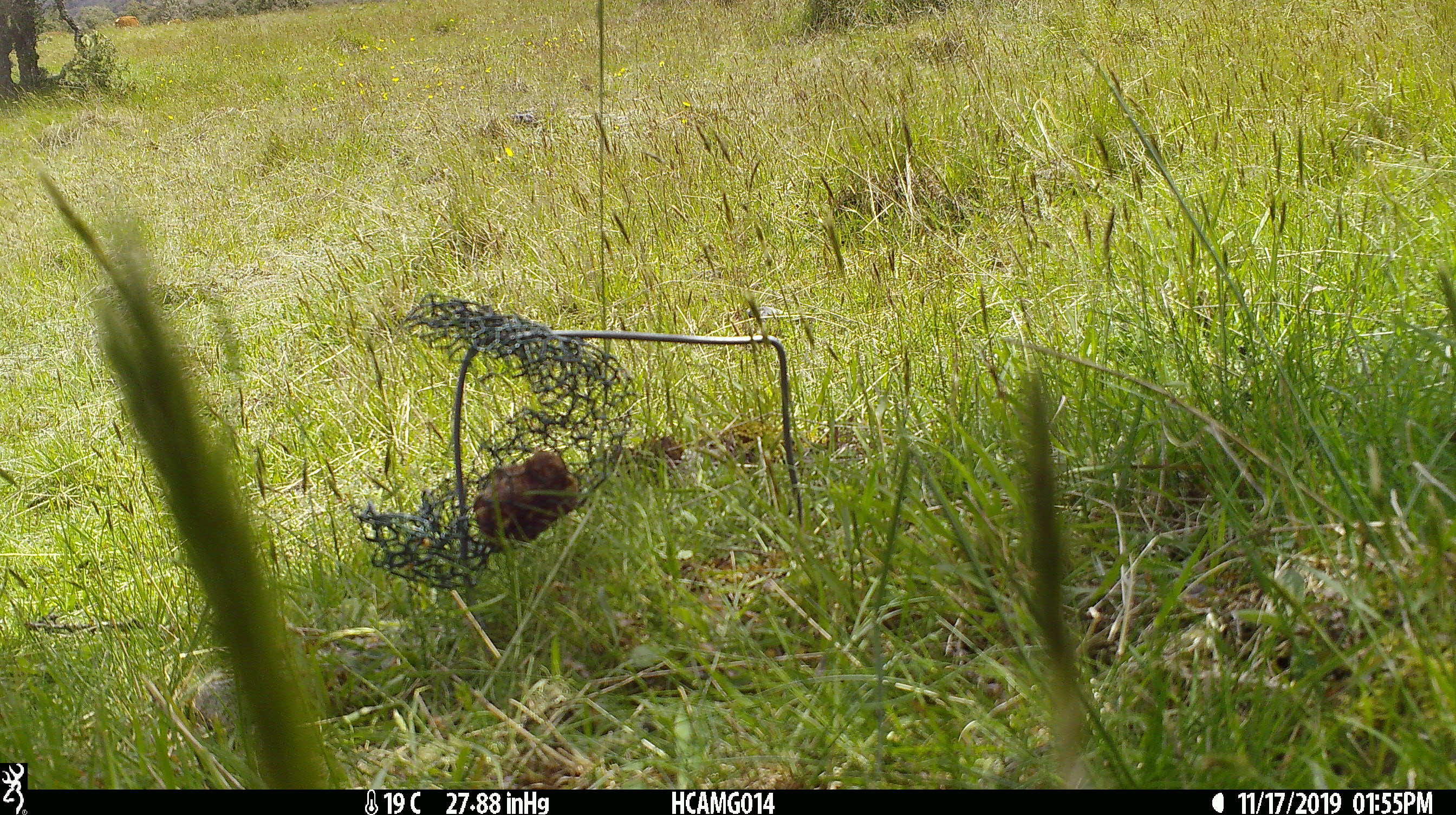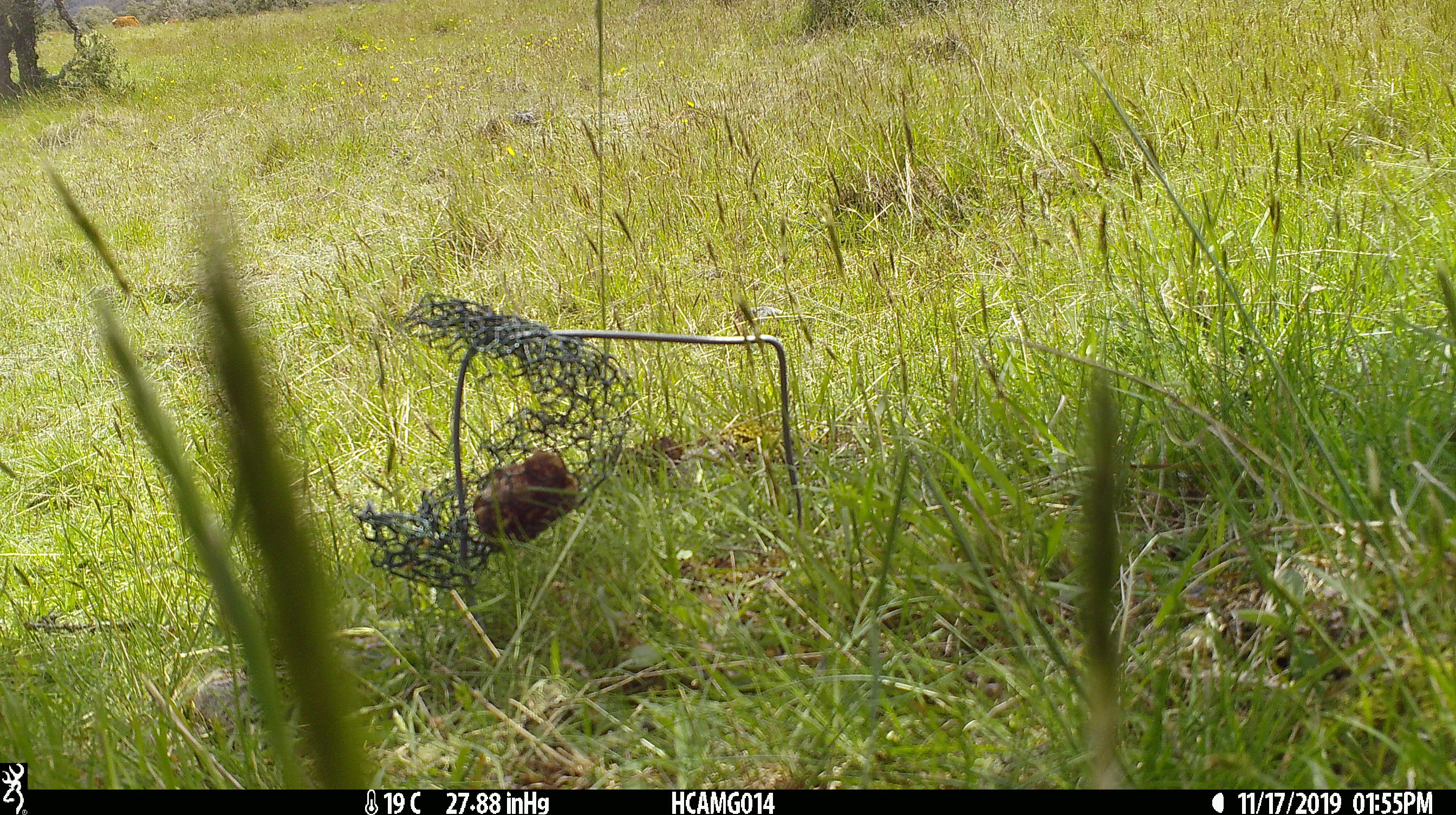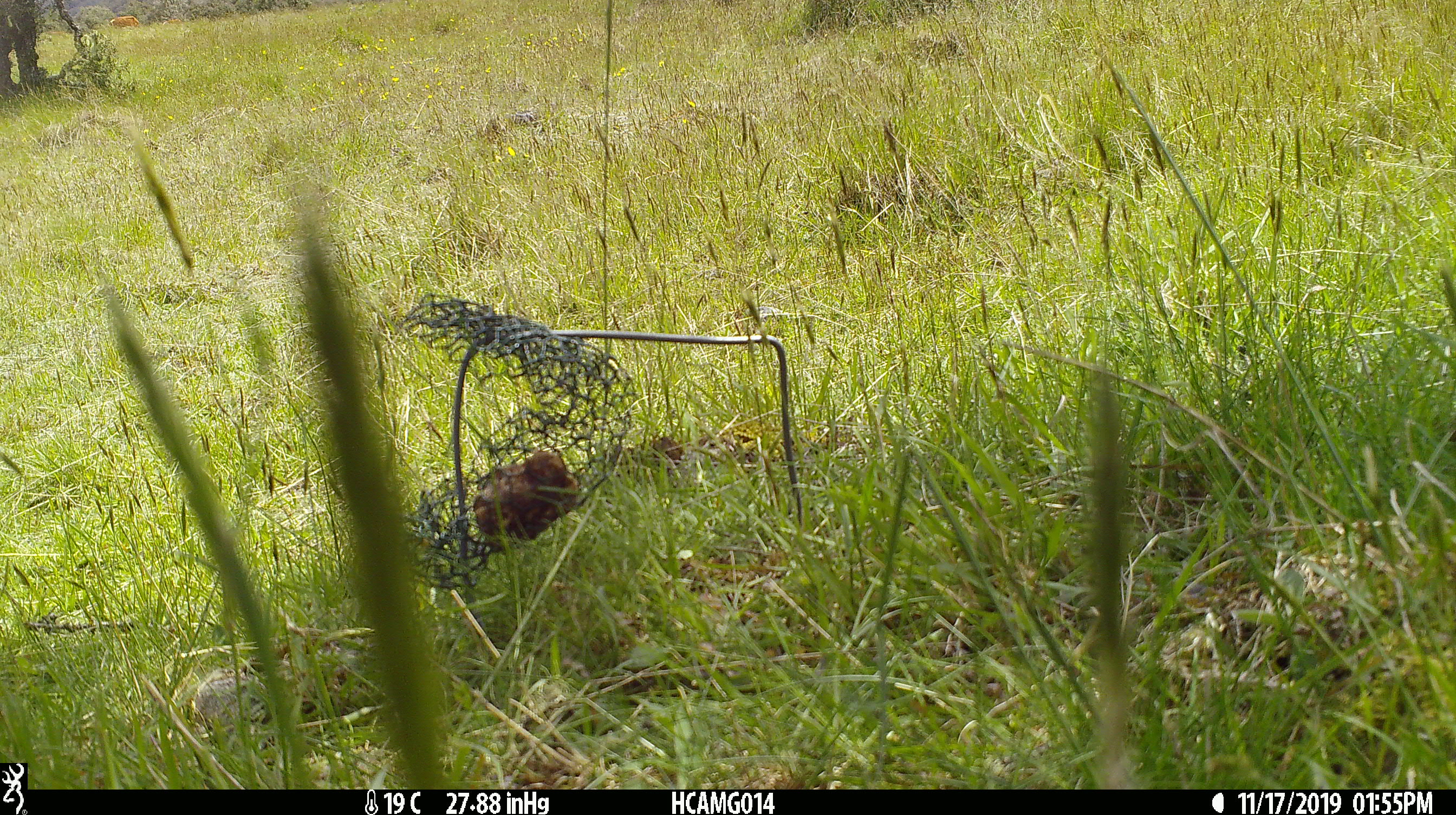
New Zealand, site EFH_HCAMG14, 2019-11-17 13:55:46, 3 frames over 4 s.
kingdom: Animalia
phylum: Chordata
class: Mammalia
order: Artiodactyla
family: Bovidae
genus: Bos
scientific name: Bos taurus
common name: domestic cow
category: cow